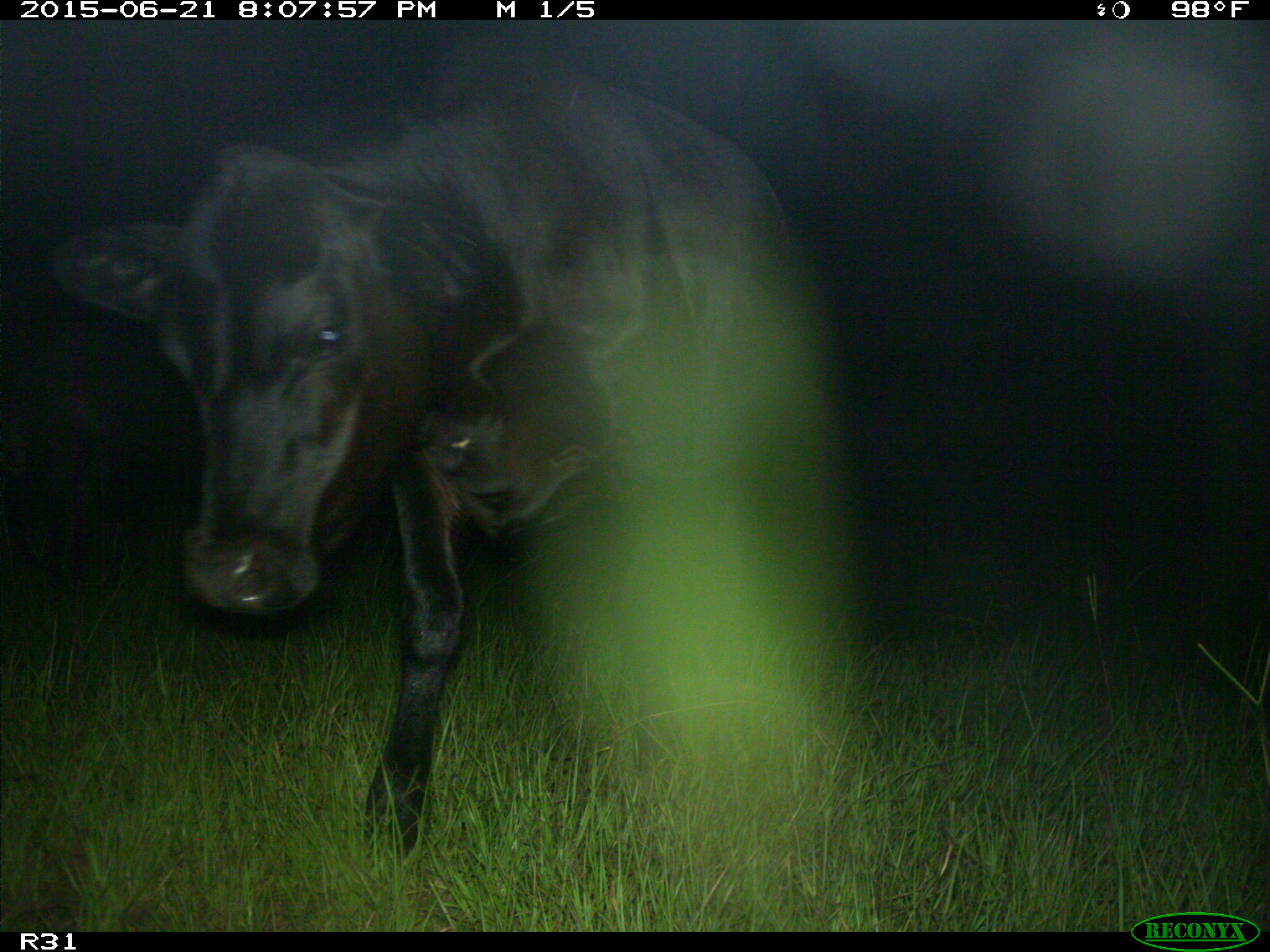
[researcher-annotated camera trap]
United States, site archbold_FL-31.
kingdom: Animalia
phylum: Chordata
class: Mammalia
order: Artiodactyla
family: Bovidae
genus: Bos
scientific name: Bos taurus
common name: domestic cow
Bos taurus (domestic cow).